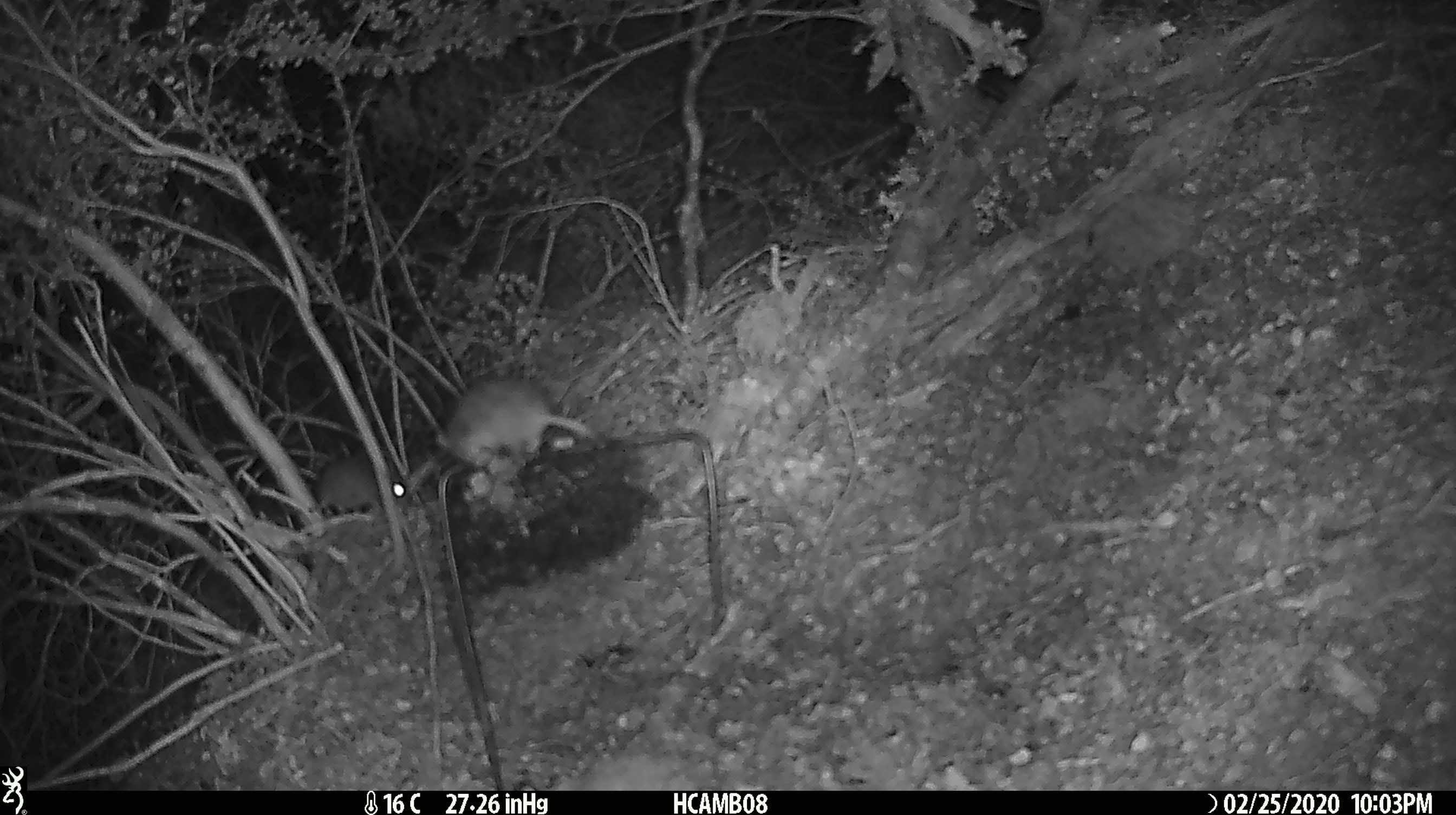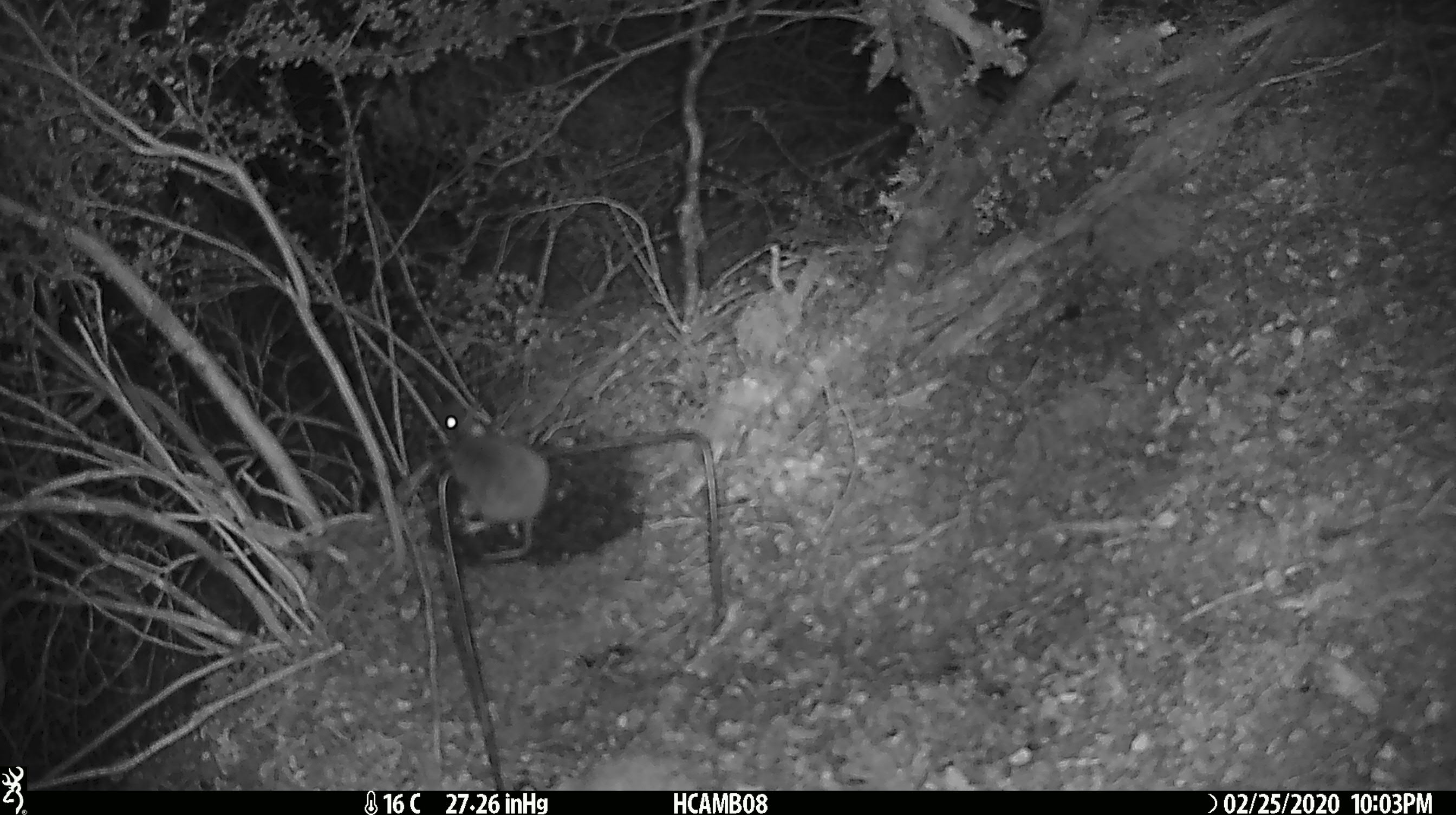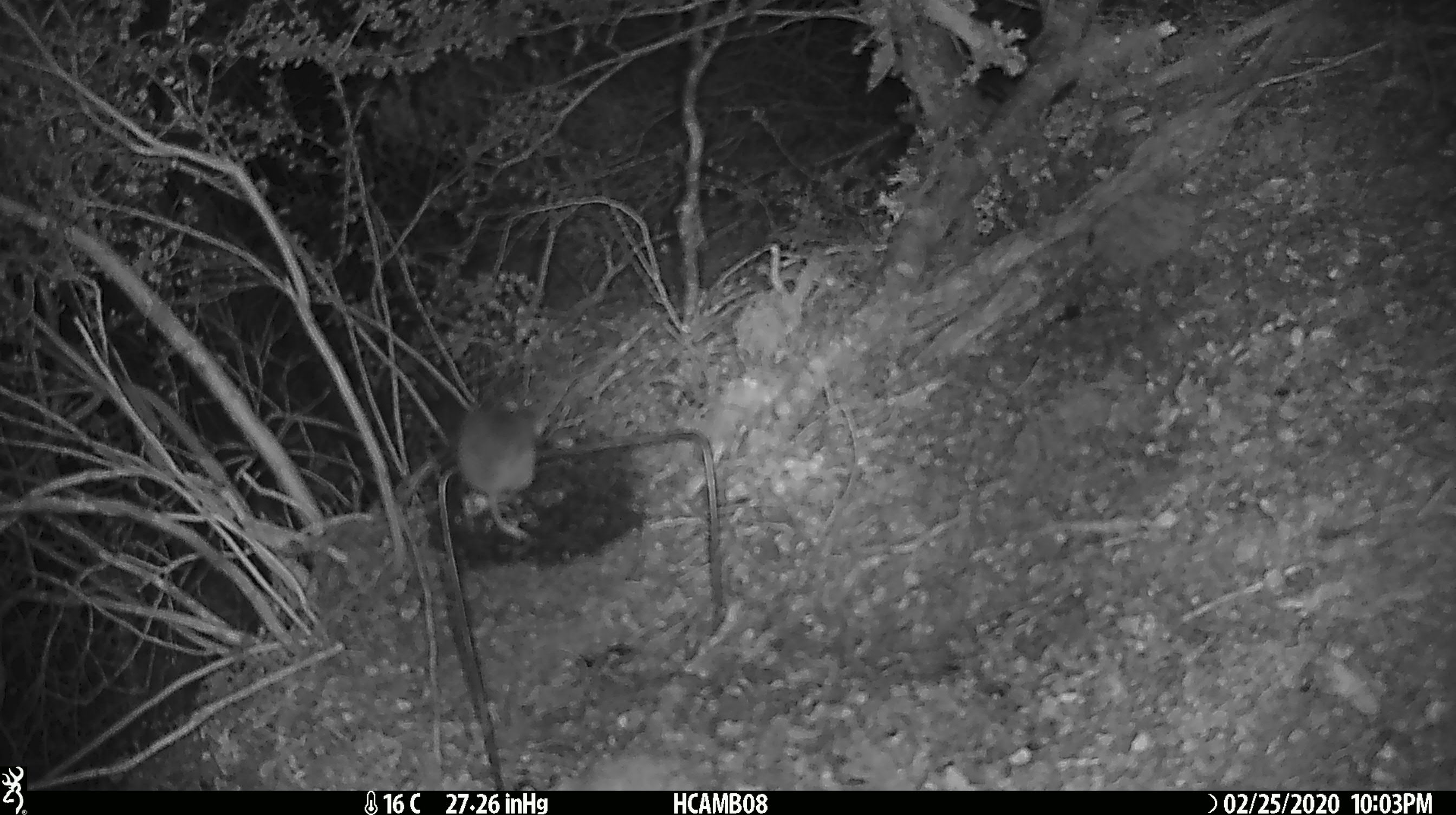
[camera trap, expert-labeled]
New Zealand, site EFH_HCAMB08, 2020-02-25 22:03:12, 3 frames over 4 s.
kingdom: Animalia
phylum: Chordata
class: Mammalia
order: Rodentia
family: Muridae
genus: Mus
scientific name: Mus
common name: mouse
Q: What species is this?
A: Mouse (Mus).